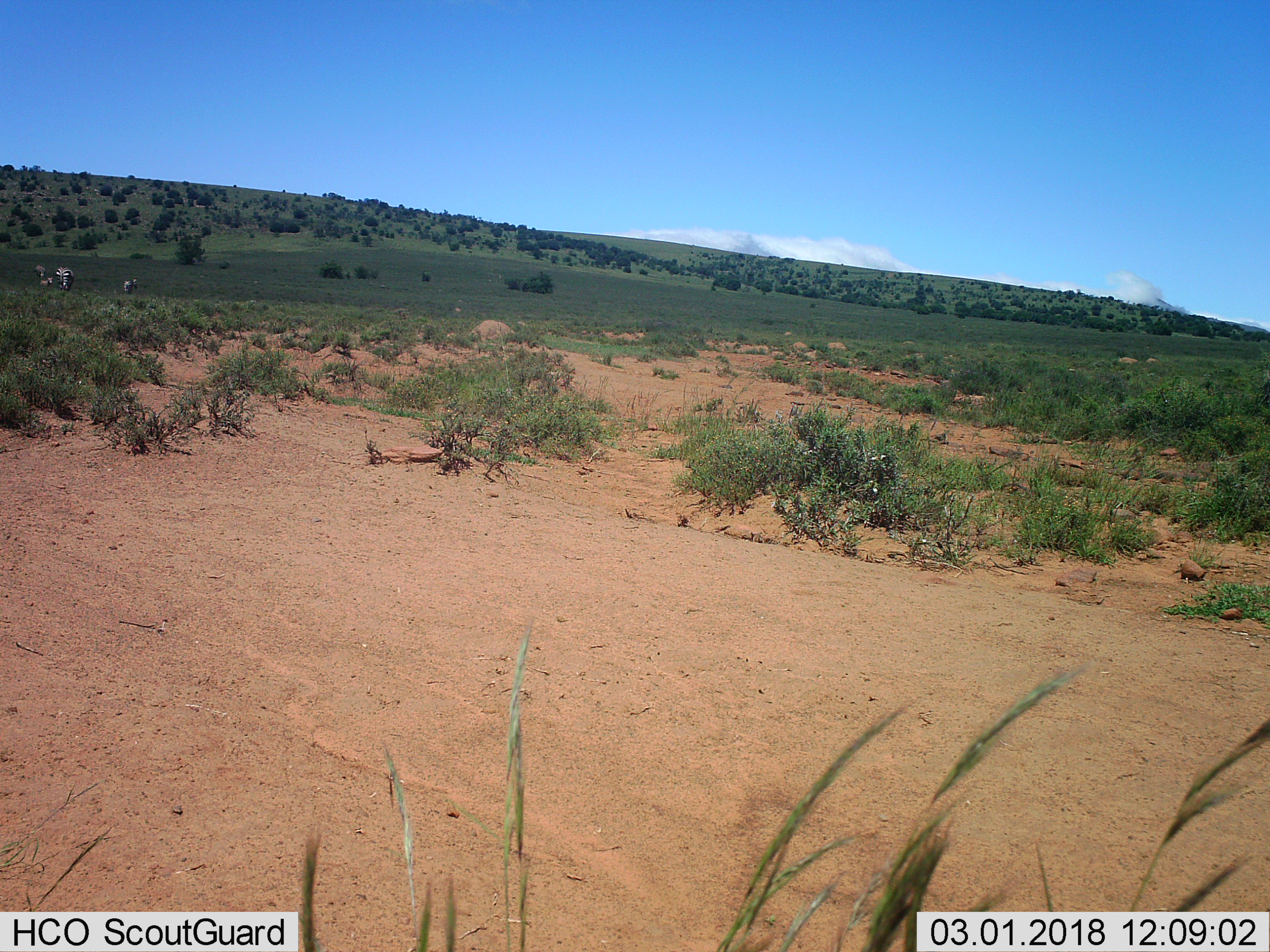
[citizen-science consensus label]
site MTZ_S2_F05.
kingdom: Animalia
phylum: Chordata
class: Mammalia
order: Perissodactyla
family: Equidae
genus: Equus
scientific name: Equus zebra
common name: mountain zebra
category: zebramountain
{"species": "zebramountain (mountain zebra) (Equus zebra)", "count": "4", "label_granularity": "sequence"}